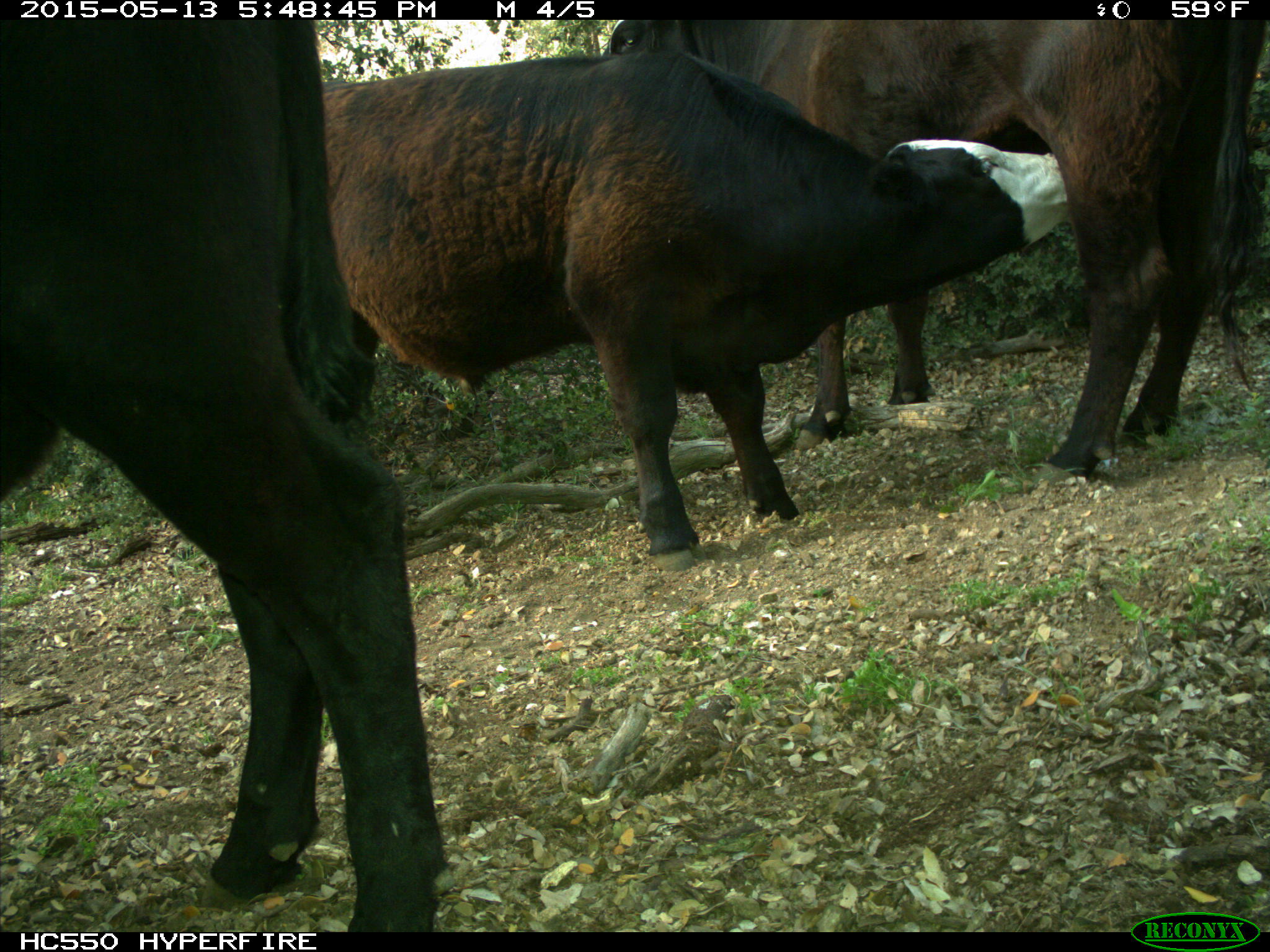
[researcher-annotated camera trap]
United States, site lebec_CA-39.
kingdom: Animalia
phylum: Chordata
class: Mammalia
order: Artiodactyla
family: Bovidae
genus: Bos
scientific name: Bos taurus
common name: domestic cow